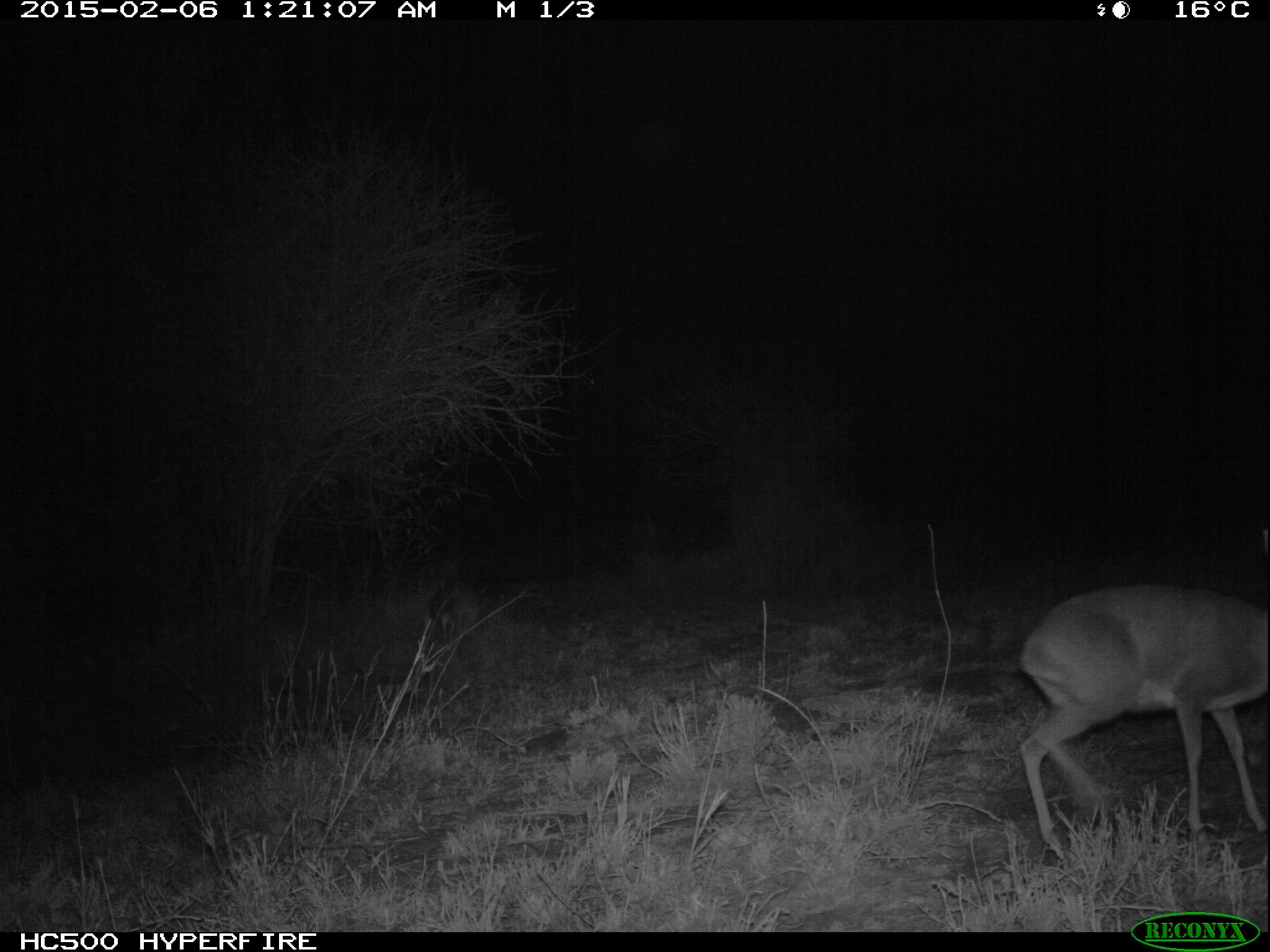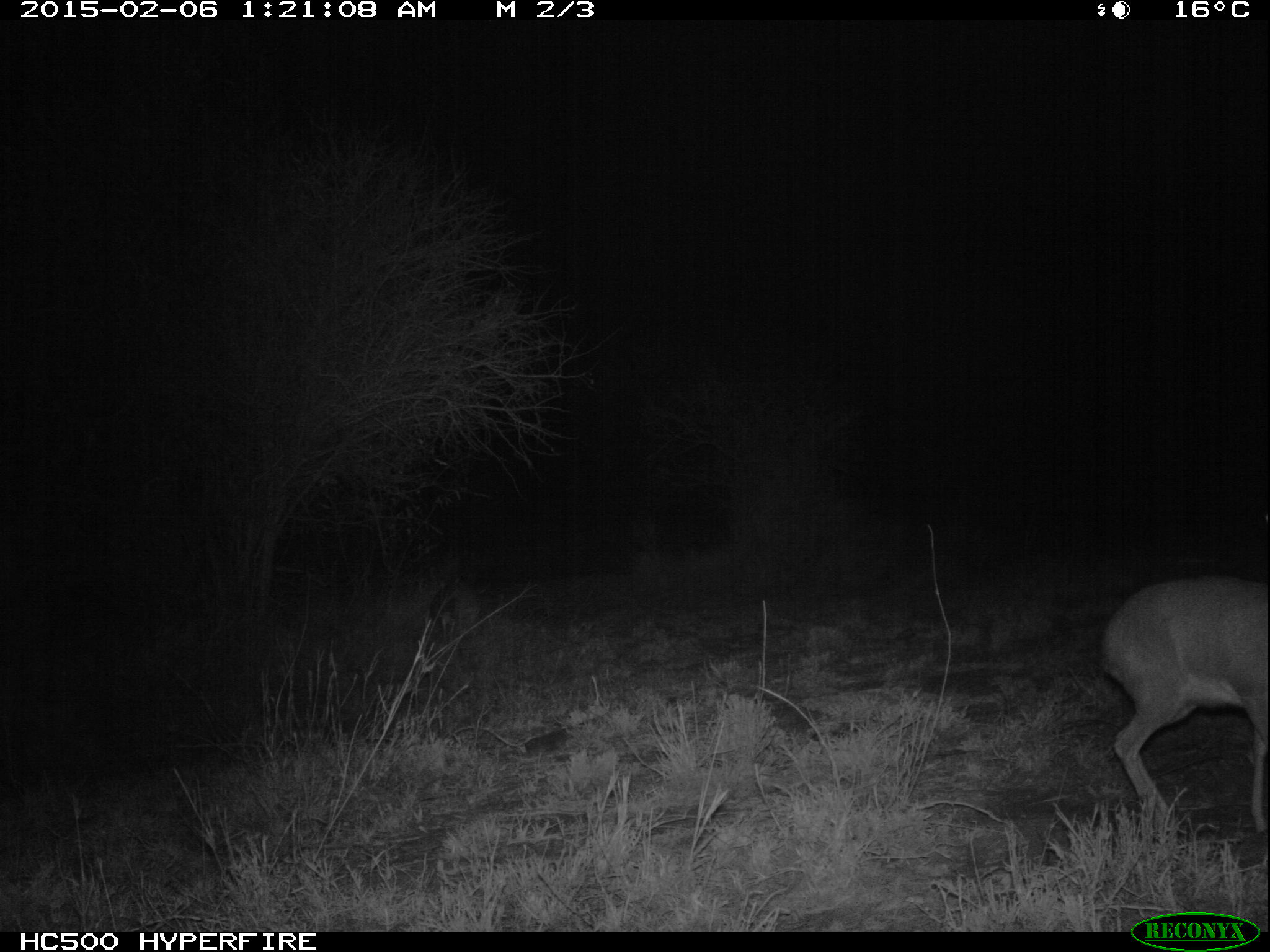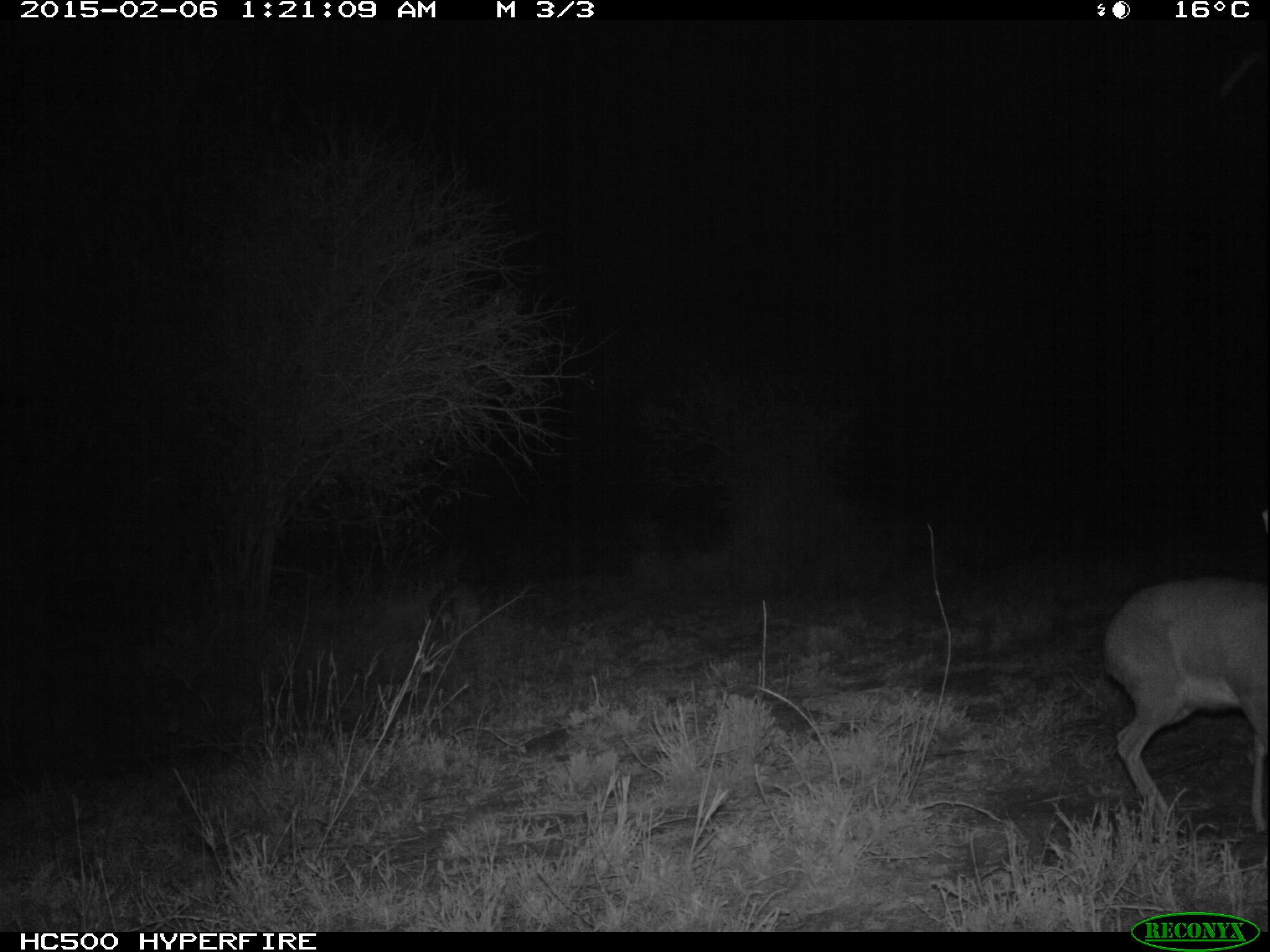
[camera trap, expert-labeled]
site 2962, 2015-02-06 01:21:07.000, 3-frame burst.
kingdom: Animalia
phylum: Chordata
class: Mammalia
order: Artiodactyla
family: Bovidae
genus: Madoqua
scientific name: Madoqua guentheri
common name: günther's dik-dik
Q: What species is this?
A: Madoqua guentheri (günther's dik-dik).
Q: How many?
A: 1.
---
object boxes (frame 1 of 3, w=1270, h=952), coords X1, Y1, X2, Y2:
madoqua guentheri: 1011, 528, 1266, 856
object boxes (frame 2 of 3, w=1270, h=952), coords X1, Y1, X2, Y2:
madoqua guentheri: 1095, 569, 1268, 843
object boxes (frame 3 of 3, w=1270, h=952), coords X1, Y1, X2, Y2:
madoqua guentheri: 1097, 509, 1266, 834